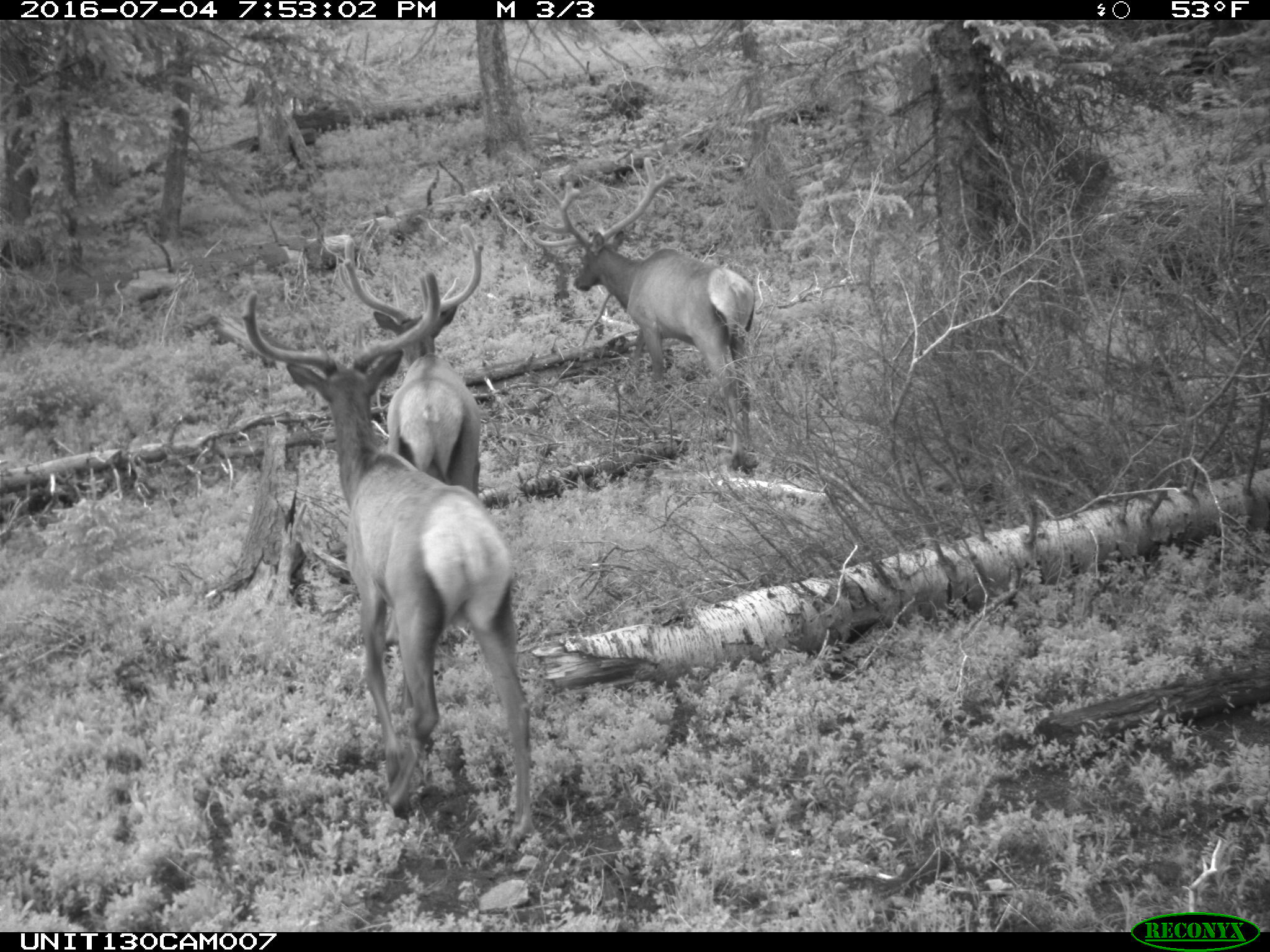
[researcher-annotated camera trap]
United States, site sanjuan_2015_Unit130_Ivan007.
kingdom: Animalia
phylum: Chordata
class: Mammalia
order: Artiodactyla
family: Cervidae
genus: Cervus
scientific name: Cervus elaphus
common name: red deer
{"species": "Cervus elaphus (red deer)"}